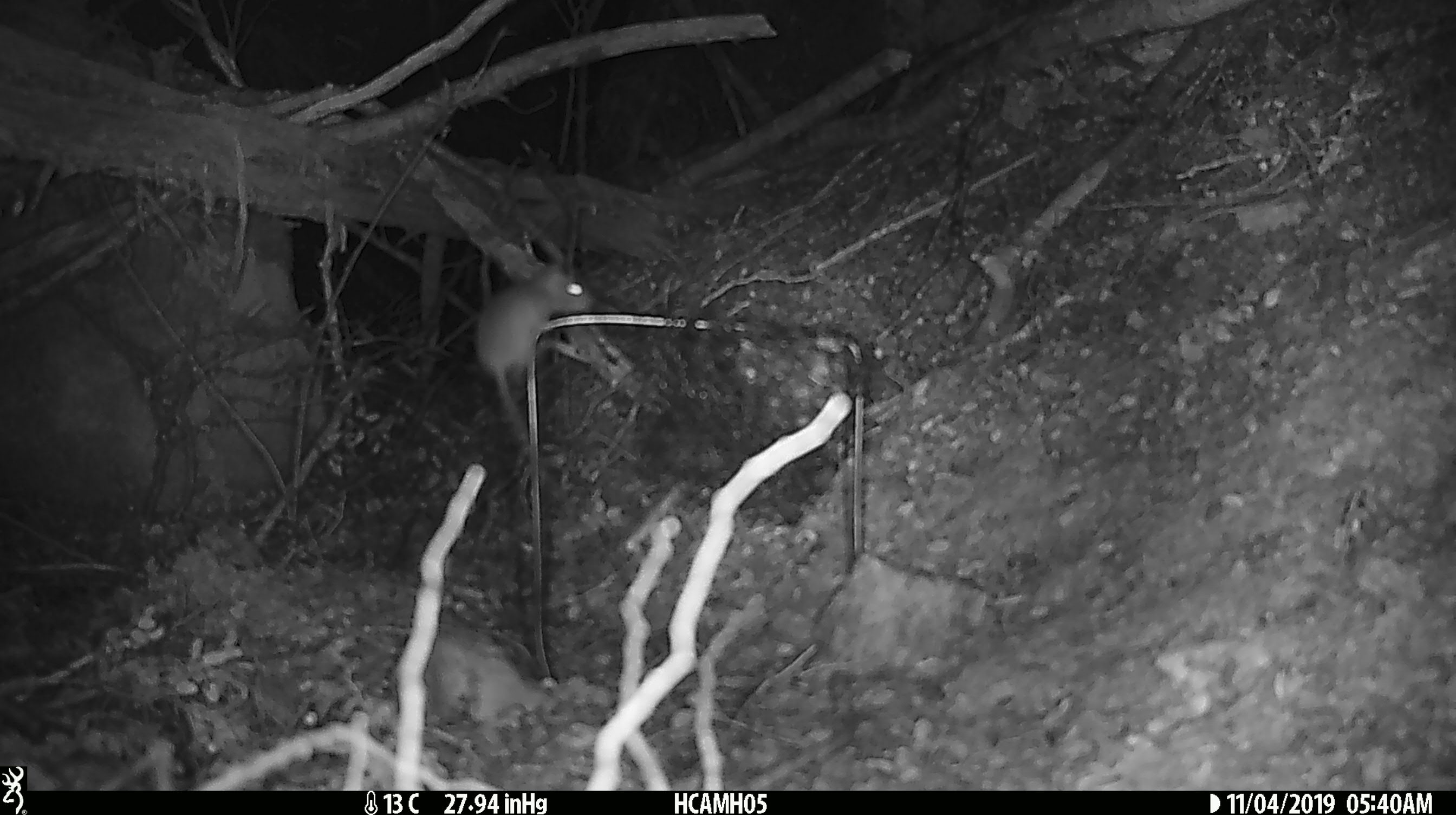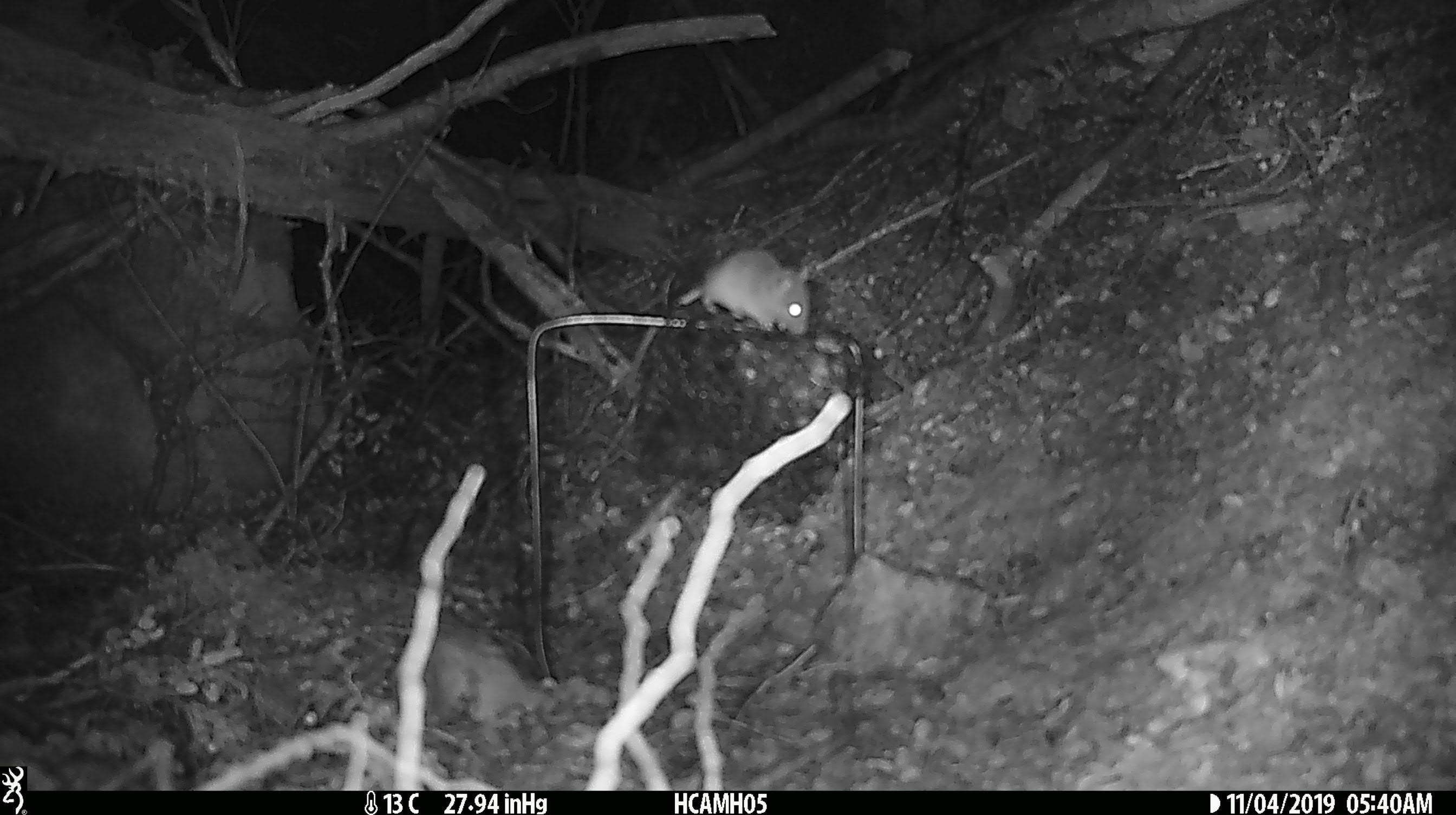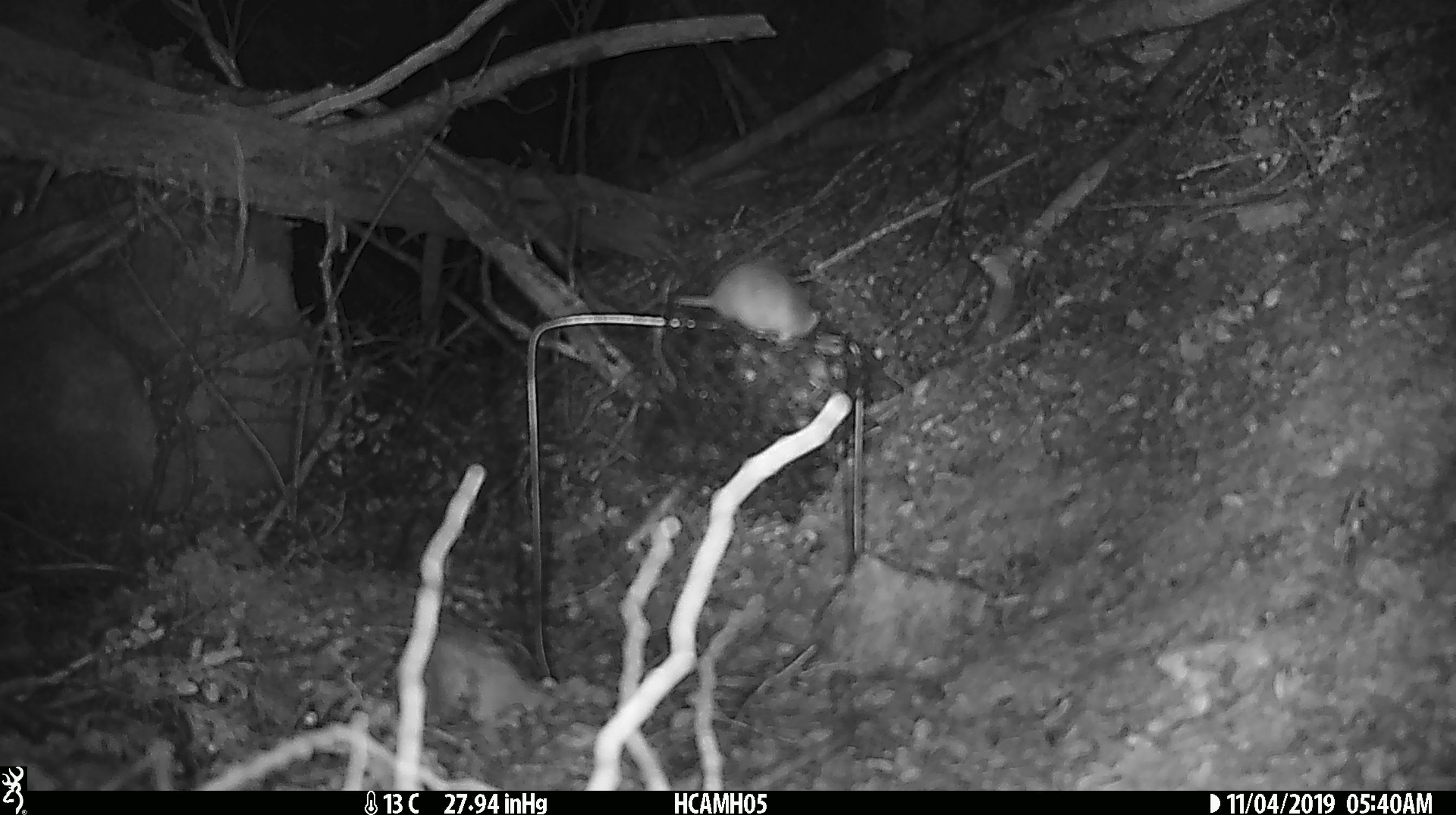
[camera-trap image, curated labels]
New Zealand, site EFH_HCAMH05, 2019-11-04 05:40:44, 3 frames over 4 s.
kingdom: Animalia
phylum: Chordata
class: Mammalia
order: Rodentia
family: Muridae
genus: Mus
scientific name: Mus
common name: mouse